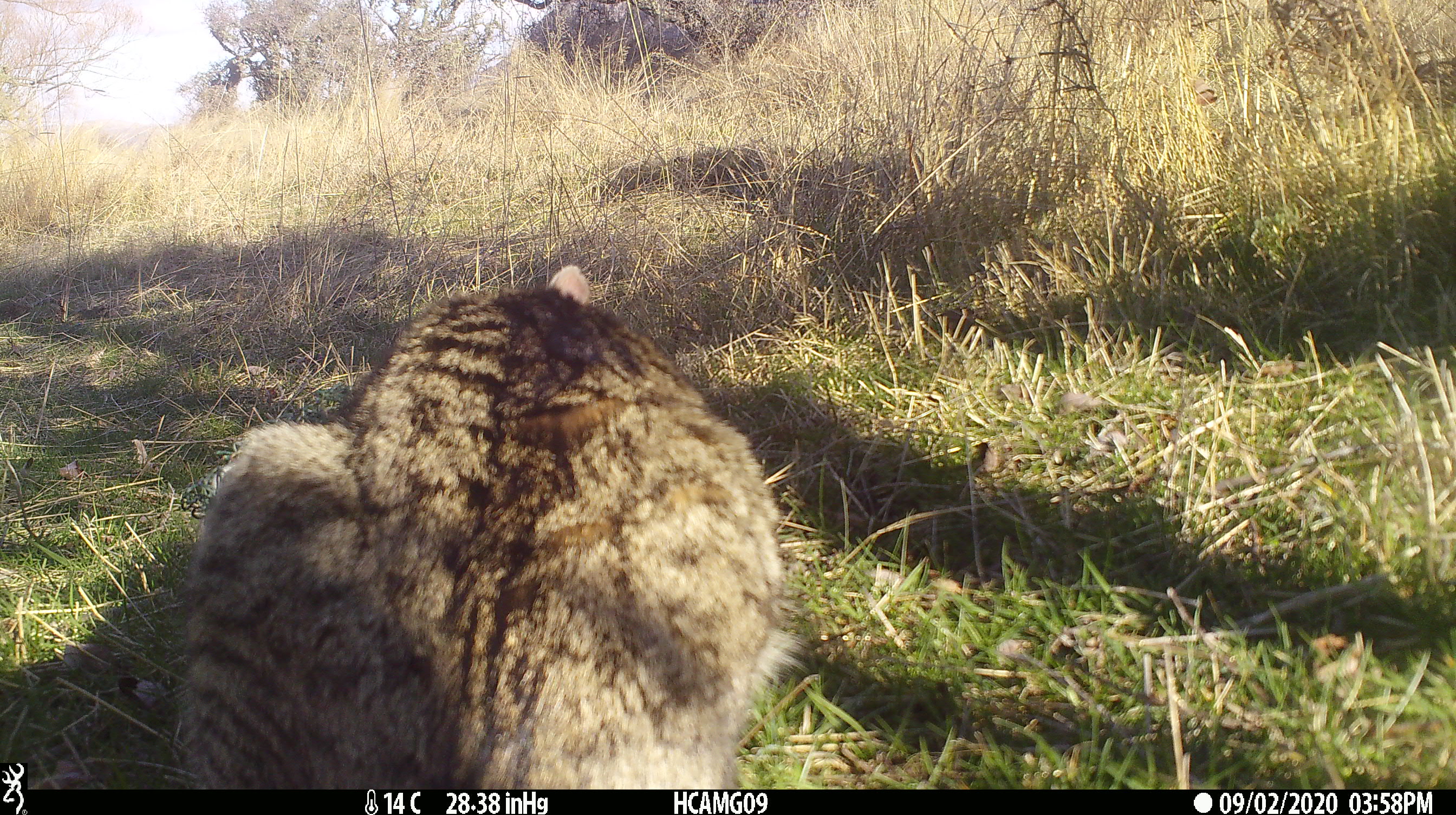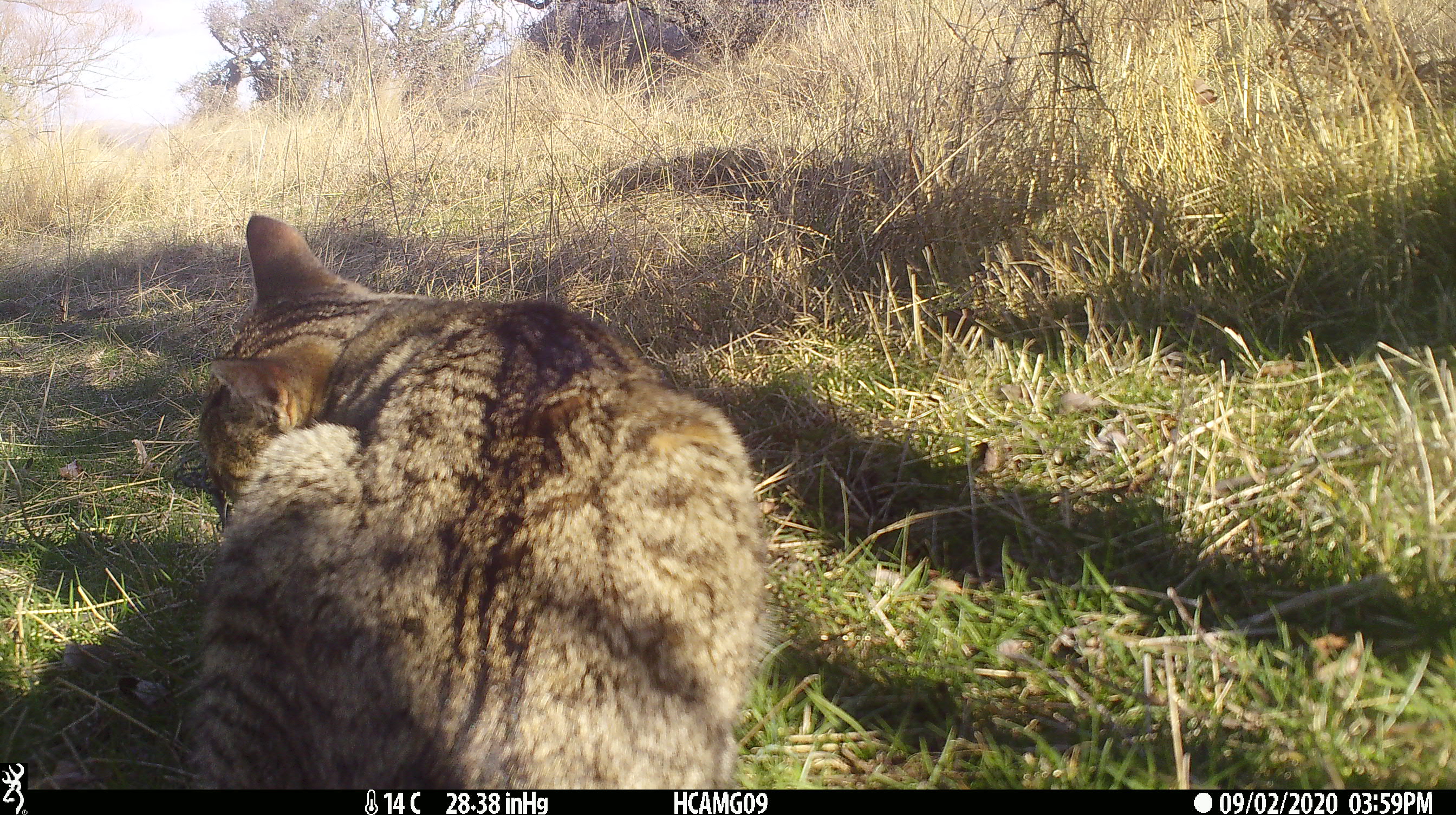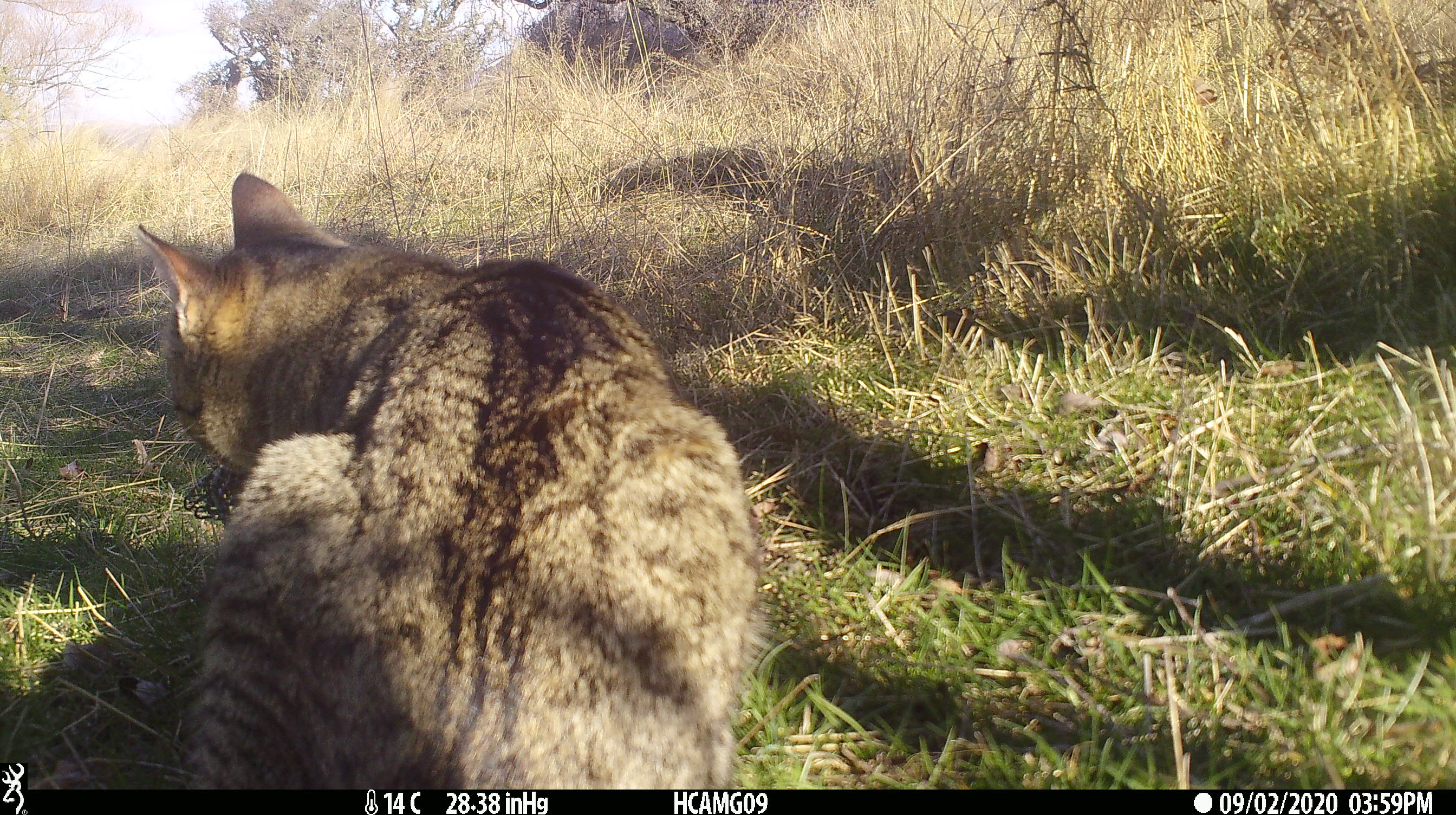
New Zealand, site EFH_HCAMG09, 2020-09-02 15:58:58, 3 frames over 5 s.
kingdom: Animalia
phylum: Chordata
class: Mammalia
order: Carnivora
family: Felidae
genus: Felis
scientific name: Felis catus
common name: domestic cat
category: cat